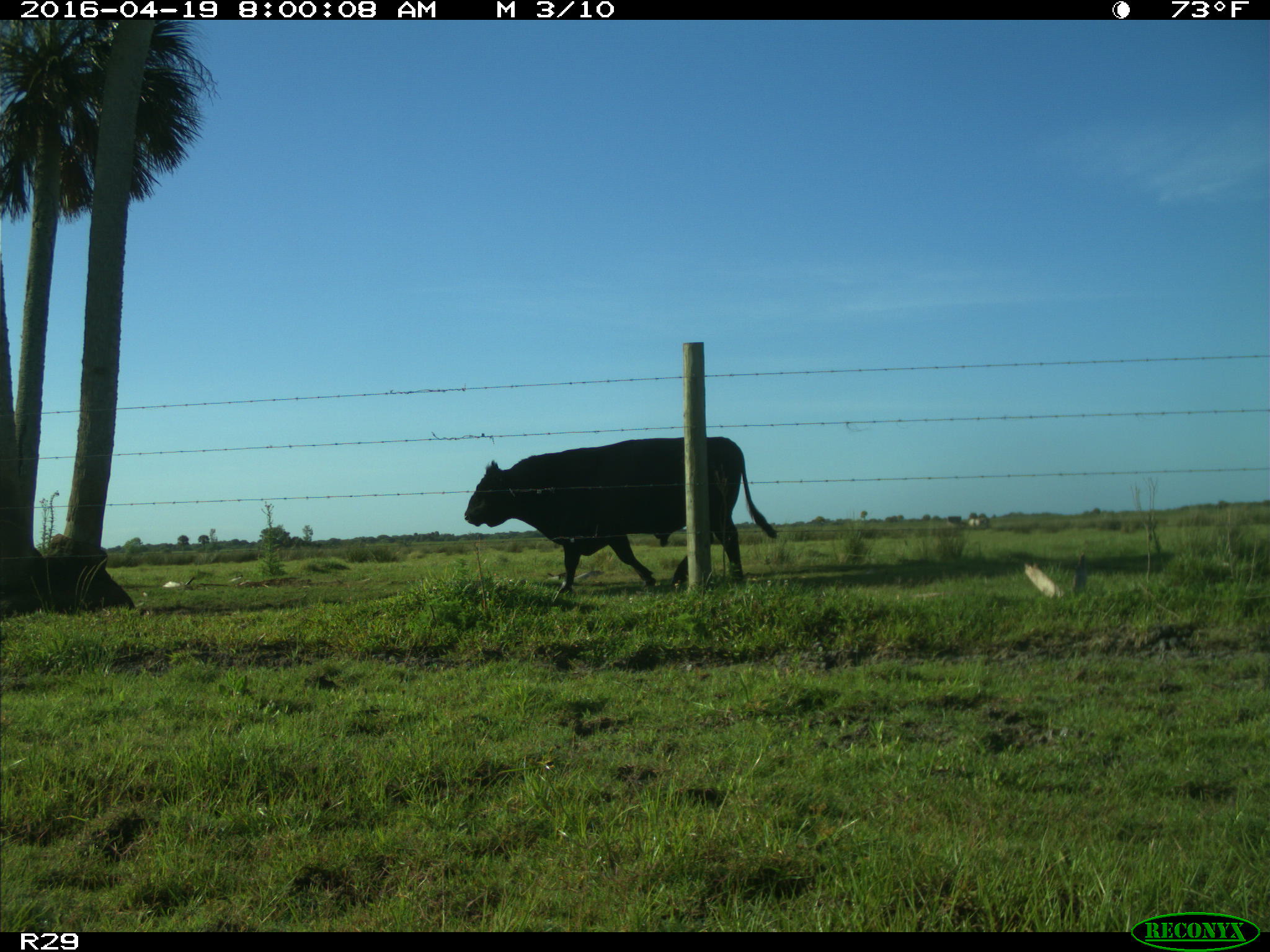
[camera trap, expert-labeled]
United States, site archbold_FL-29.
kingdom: Animalia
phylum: Chordata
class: Mammalia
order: Artiodactyla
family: Bovidae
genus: Bos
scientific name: Bos taurus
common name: domestic cow